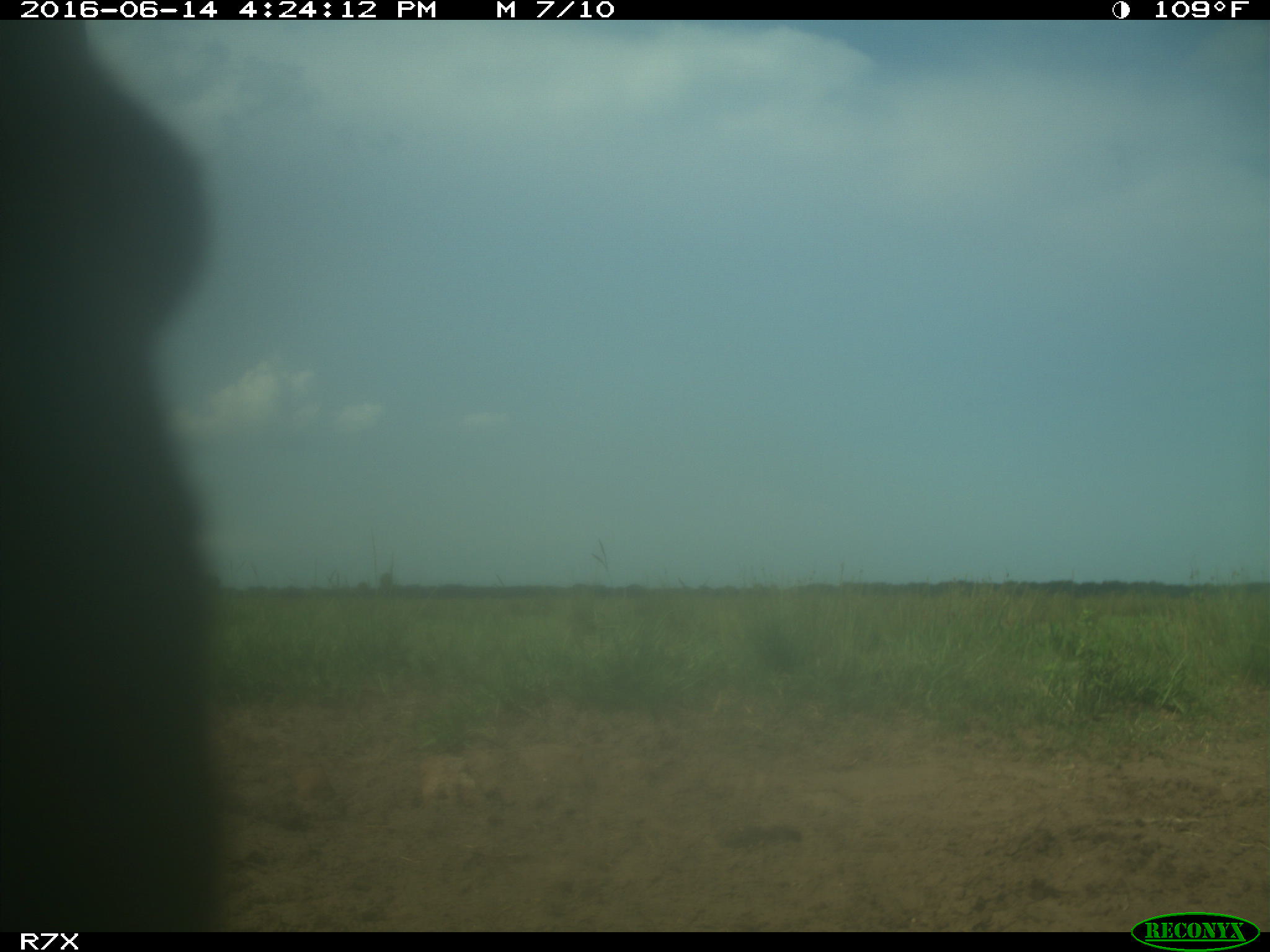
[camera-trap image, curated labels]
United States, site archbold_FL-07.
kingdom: Animalia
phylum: Chordata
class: Mammalia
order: Artiodactyla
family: Bovidae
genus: Bos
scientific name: Bos taurus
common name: domestic cow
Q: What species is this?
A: Bos taurus (domestic cow).